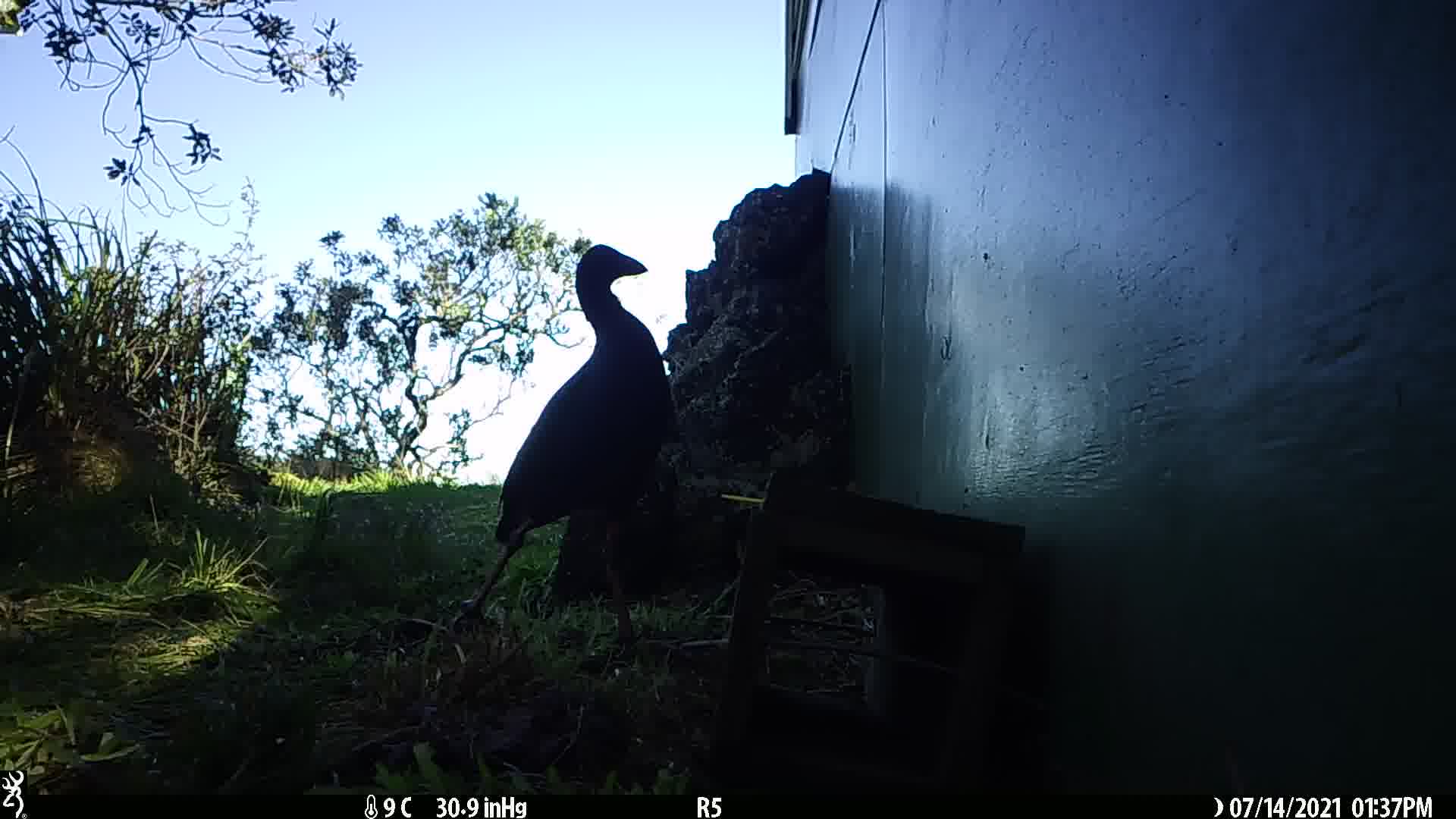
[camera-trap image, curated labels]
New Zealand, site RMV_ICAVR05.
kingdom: Animalia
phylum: Chordata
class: Aves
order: Gruiformes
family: Rallidae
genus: Porphyrio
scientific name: Porphyrio melanotus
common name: australasian swamphen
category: pukeko